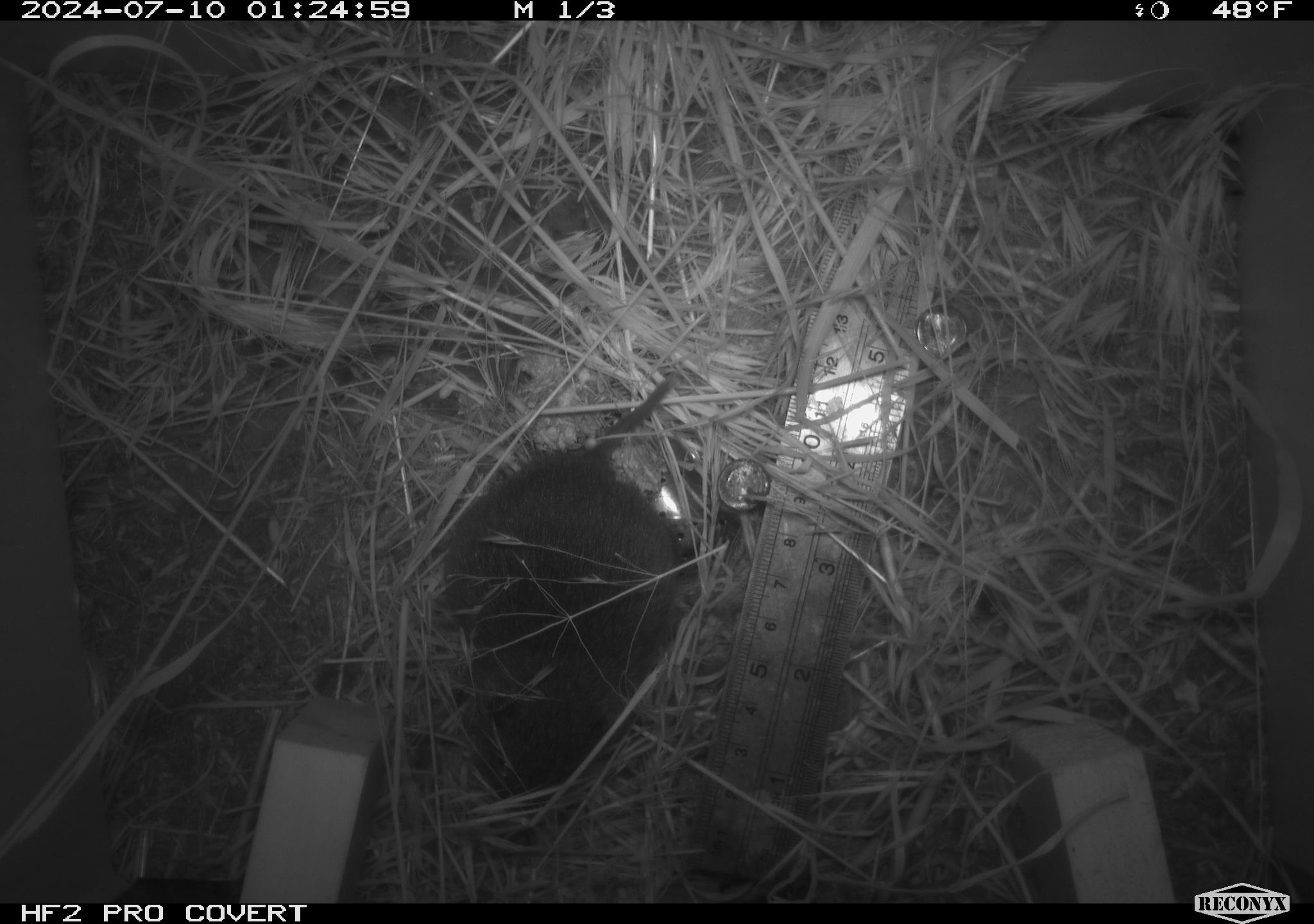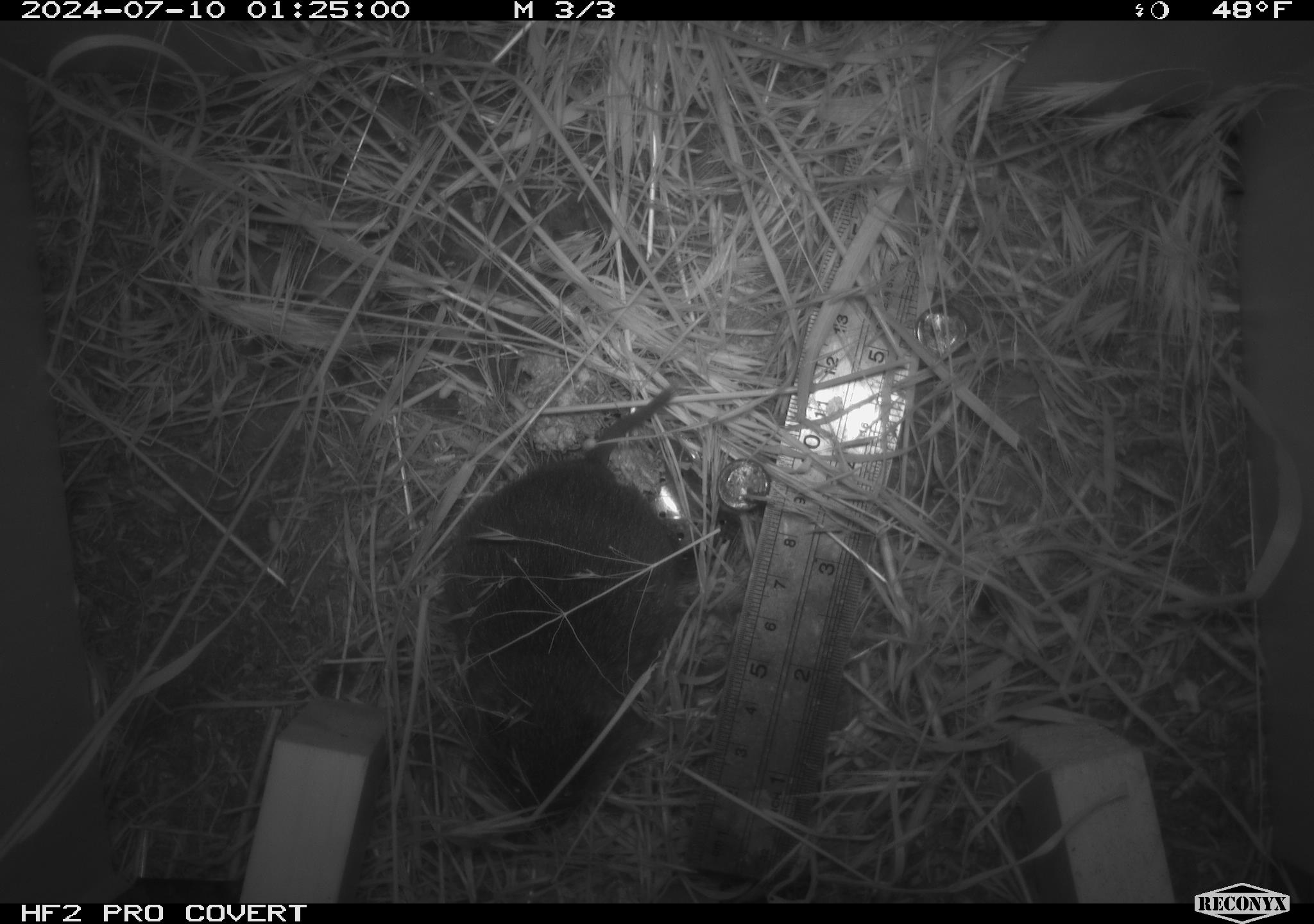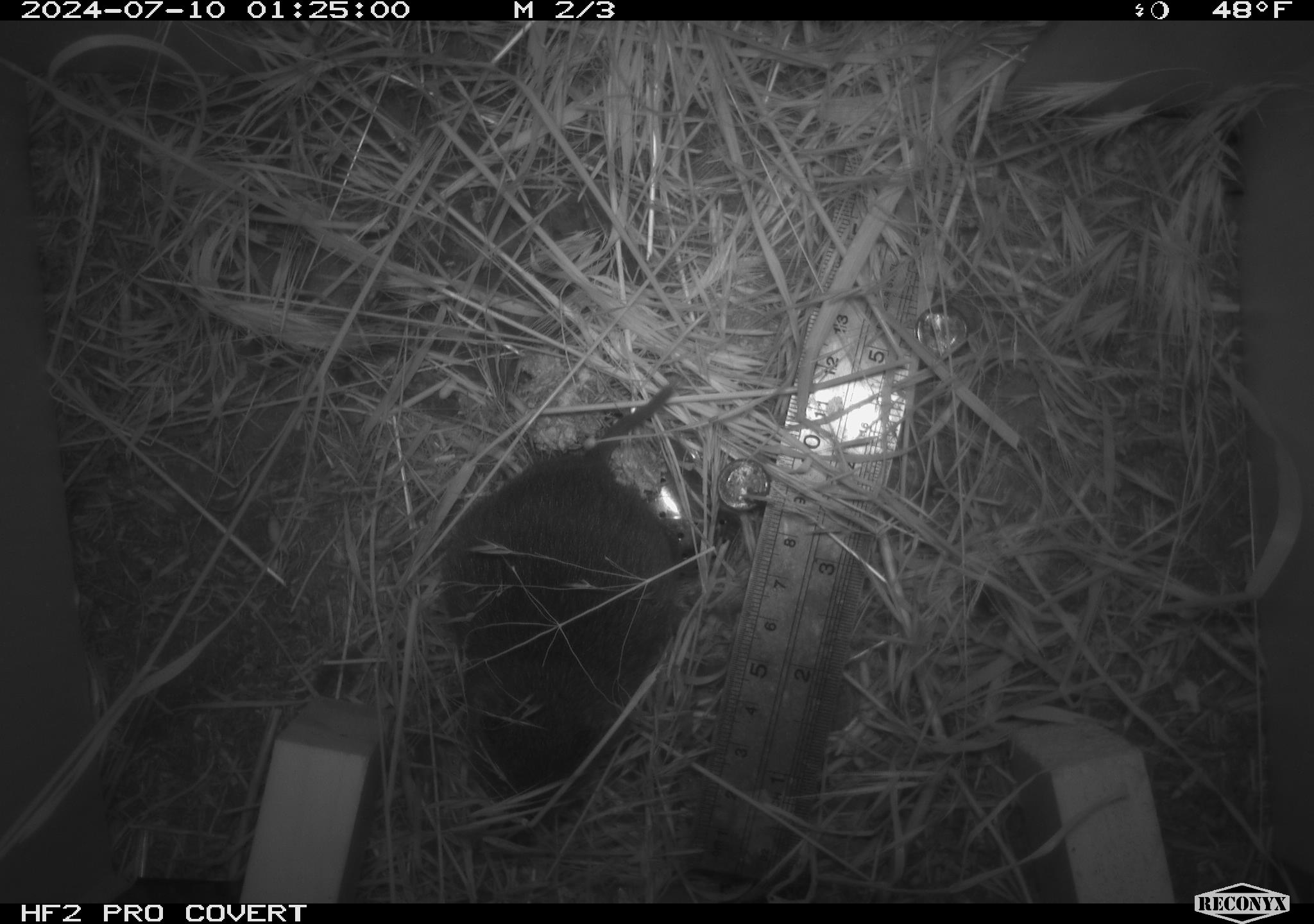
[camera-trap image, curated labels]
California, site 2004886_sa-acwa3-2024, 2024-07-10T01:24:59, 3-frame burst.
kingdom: Animalia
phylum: Chordata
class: Mammalia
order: Rodentia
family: Cricetidae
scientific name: Arvicolinae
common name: voles, lemmings, and muskrats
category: arvicolinae subfamily